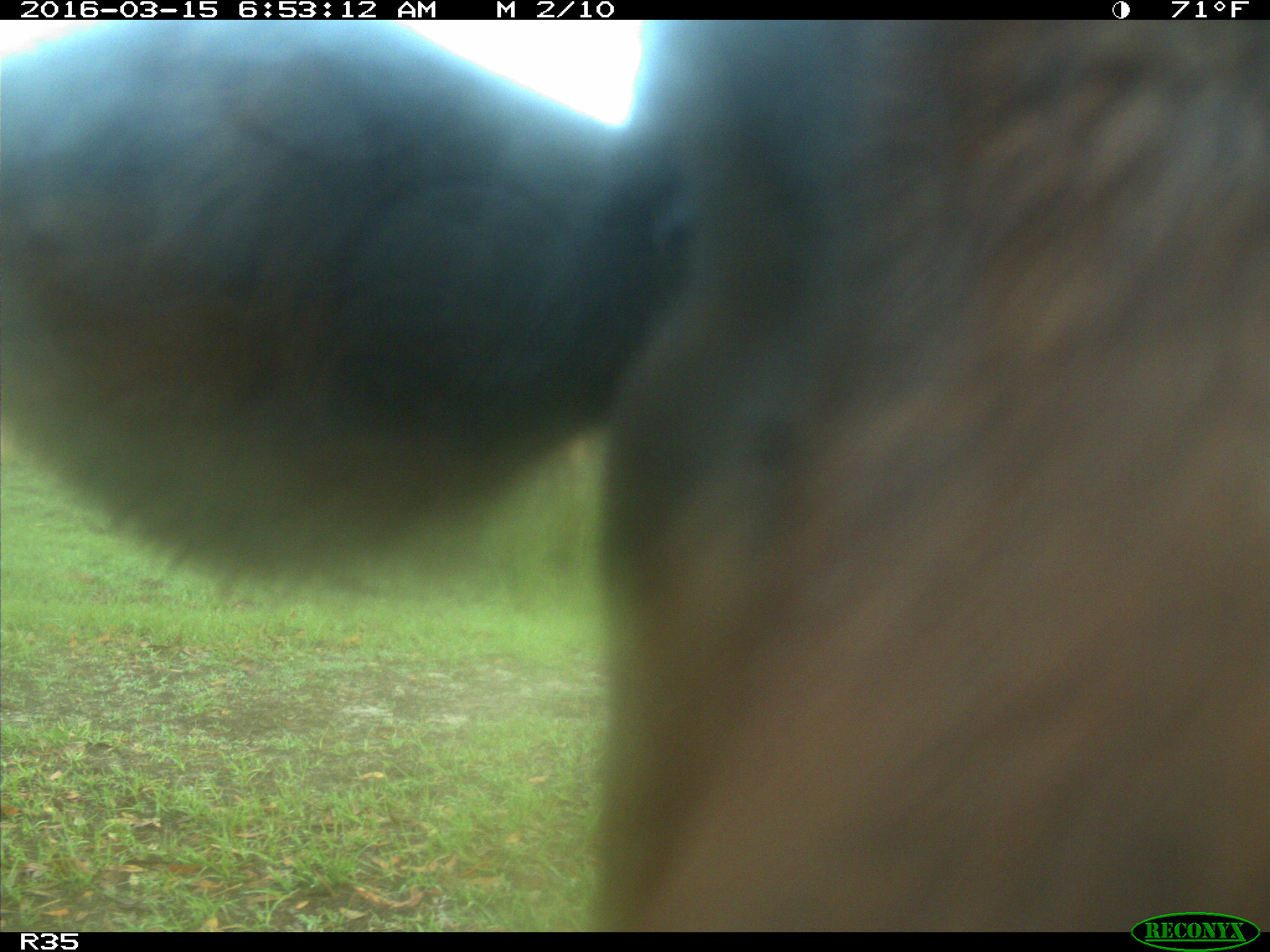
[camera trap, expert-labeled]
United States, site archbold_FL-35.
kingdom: Animalia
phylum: Chordata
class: Mammalia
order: Artiodactyla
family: Bovidae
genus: Bos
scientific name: Bos taurus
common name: domestic cow